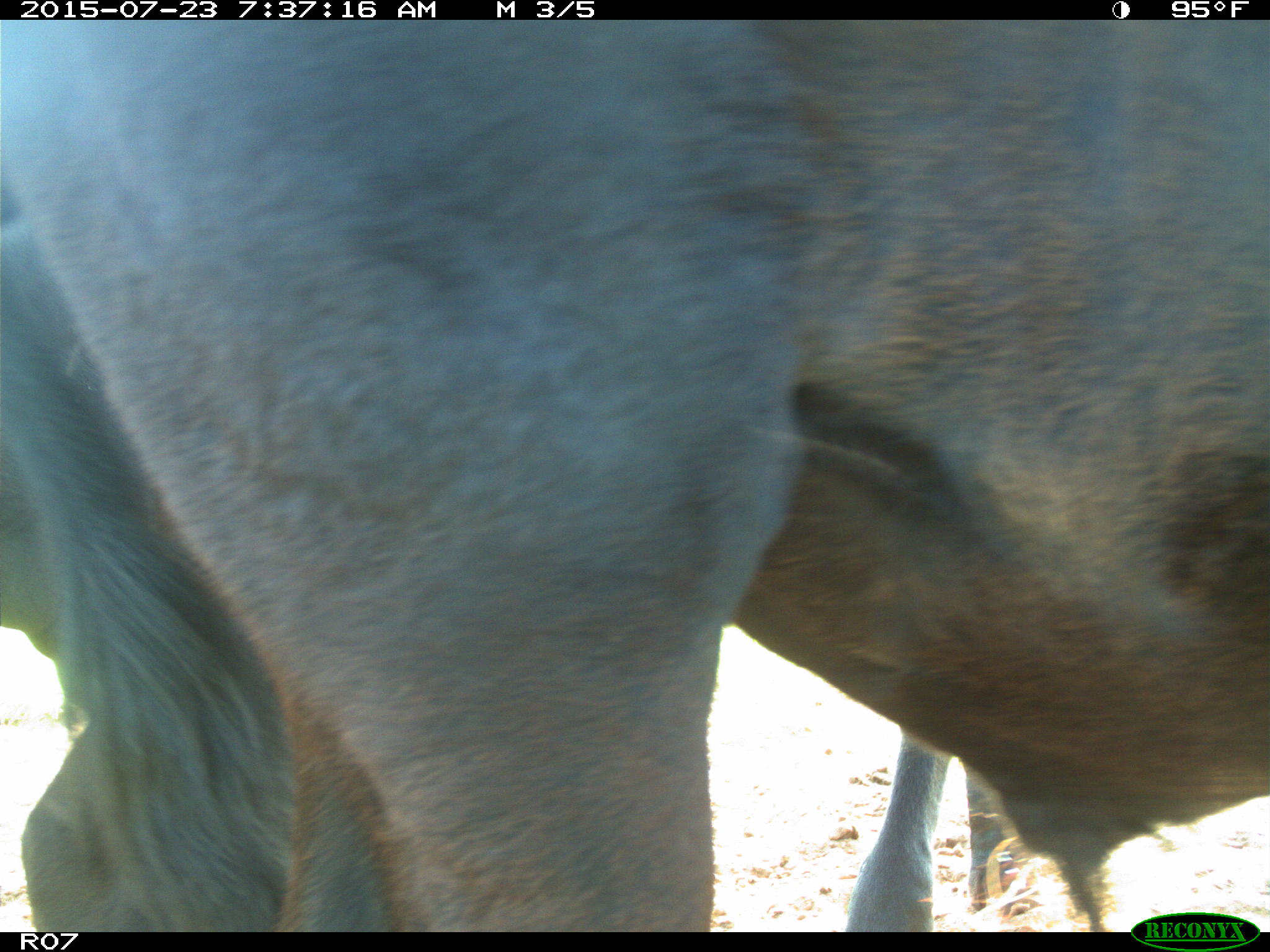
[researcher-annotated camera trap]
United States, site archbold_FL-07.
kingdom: Animalia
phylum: Chordata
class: Mammalia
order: Artiodactyla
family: Bovidae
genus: Bos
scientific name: Bos taurus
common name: domestic cow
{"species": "Bos taurus (domestic cow)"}